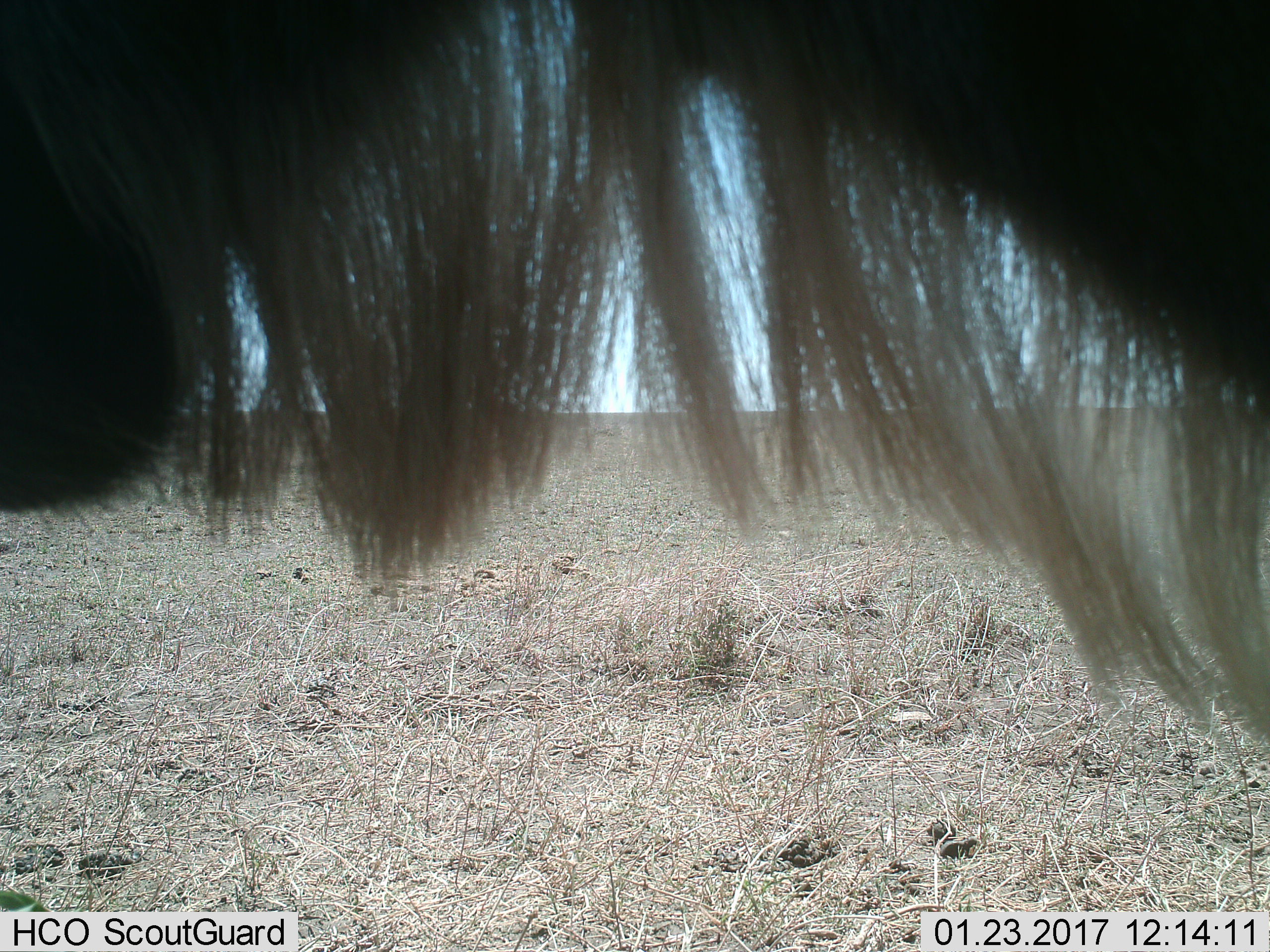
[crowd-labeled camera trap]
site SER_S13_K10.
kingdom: Animalia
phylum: Chordata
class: Mammalia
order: Artiodactyla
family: Bovidae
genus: Connochaetes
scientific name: Connochaetes taurinus taurinus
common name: blue wildebeest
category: wildebeestblue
Wildebeestblue (blue wildebeest) (Connochaetes taurinus taurinus), count 1. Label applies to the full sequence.